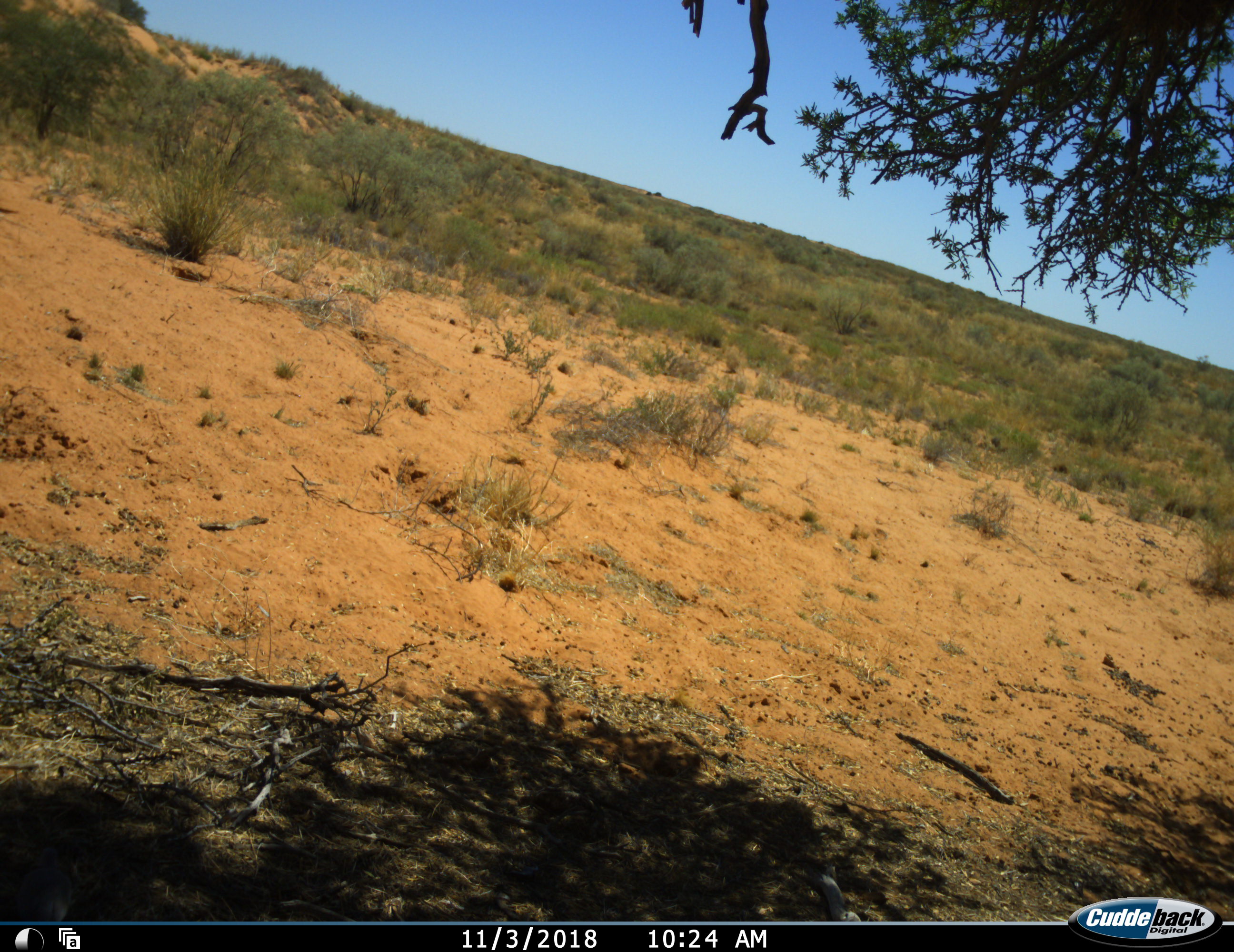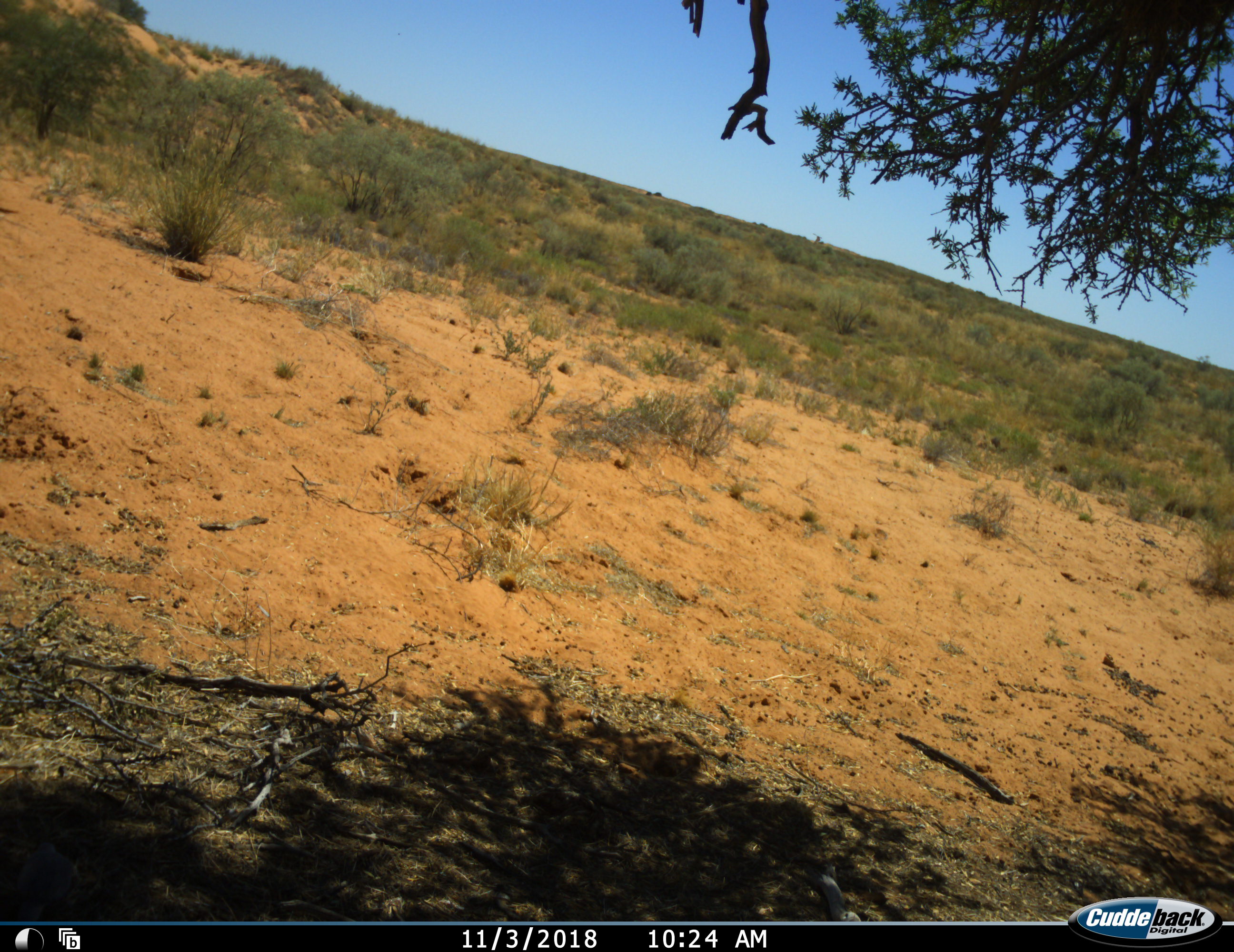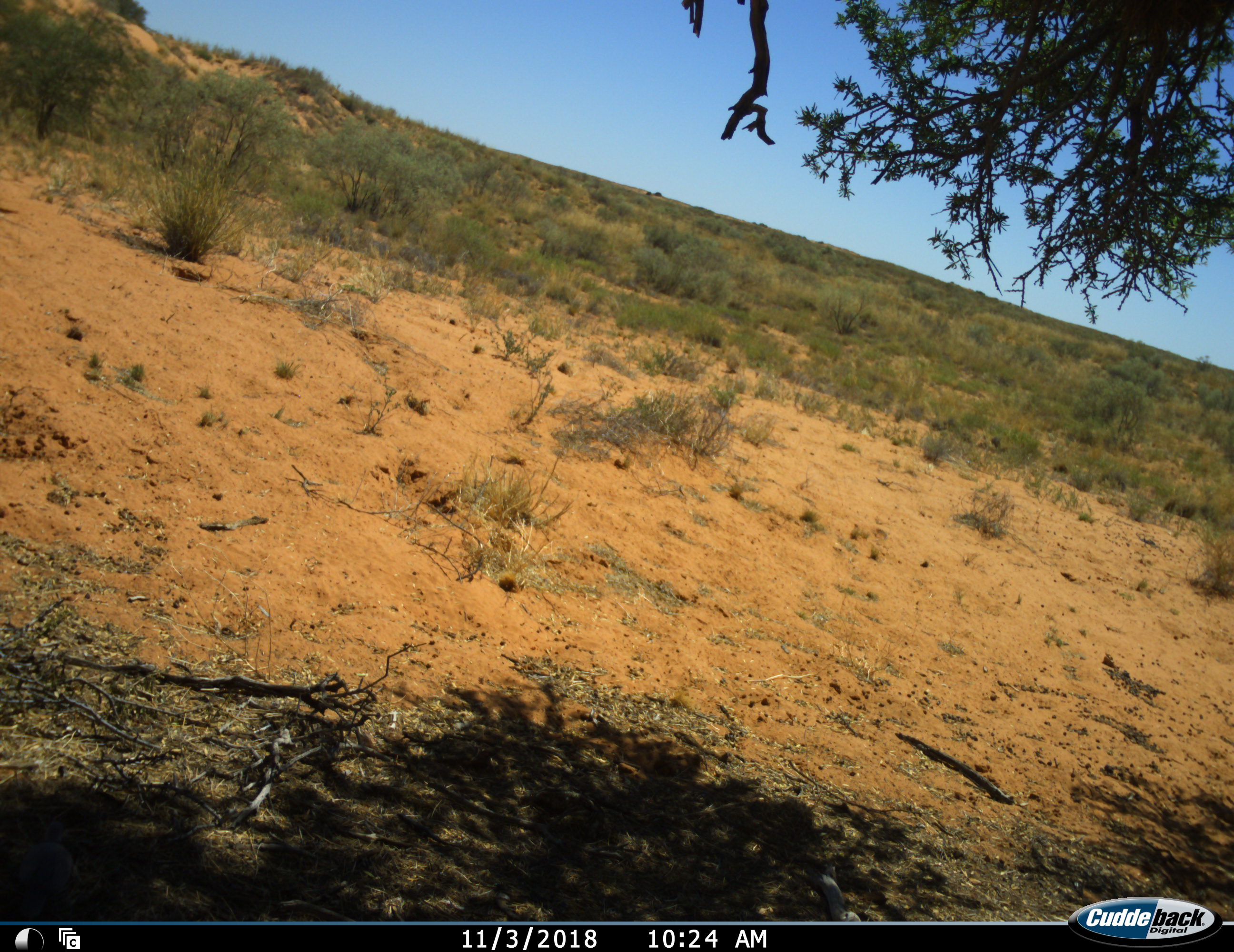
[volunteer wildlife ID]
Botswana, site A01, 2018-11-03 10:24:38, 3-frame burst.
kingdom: Animalia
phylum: Chordata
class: Reptilia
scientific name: Reptilia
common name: reptiles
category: reptilesamphibians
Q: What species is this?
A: Reptilesamphibians (reptiles) (Reptilia).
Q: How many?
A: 1.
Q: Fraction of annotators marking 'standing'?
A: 0%.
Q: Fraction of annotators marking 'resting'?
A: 0%.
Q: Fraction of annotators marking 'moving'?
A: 100%.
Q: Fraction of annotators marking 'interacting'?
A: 0%.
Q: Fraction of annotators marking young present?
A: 0%.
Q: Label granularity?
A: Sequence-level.